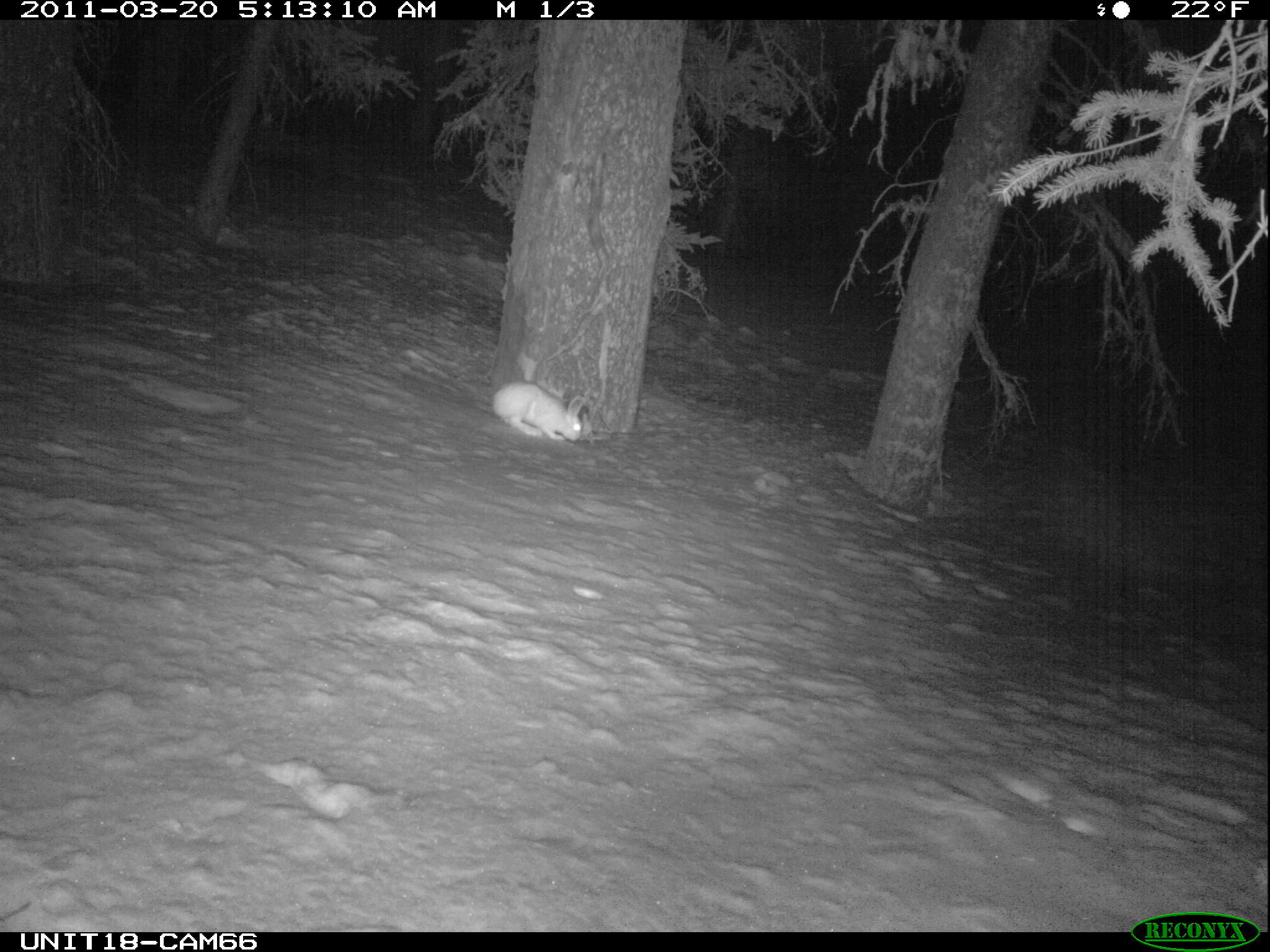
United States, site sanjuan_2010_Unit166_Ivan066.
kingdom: Animalia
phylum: Chordata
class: Mammalia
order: Lagomorpha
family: Leporidae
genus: Lepus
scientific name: Lepus americanus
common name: snowshoe hare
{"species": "Lepus americanus (snowshoe hare)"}